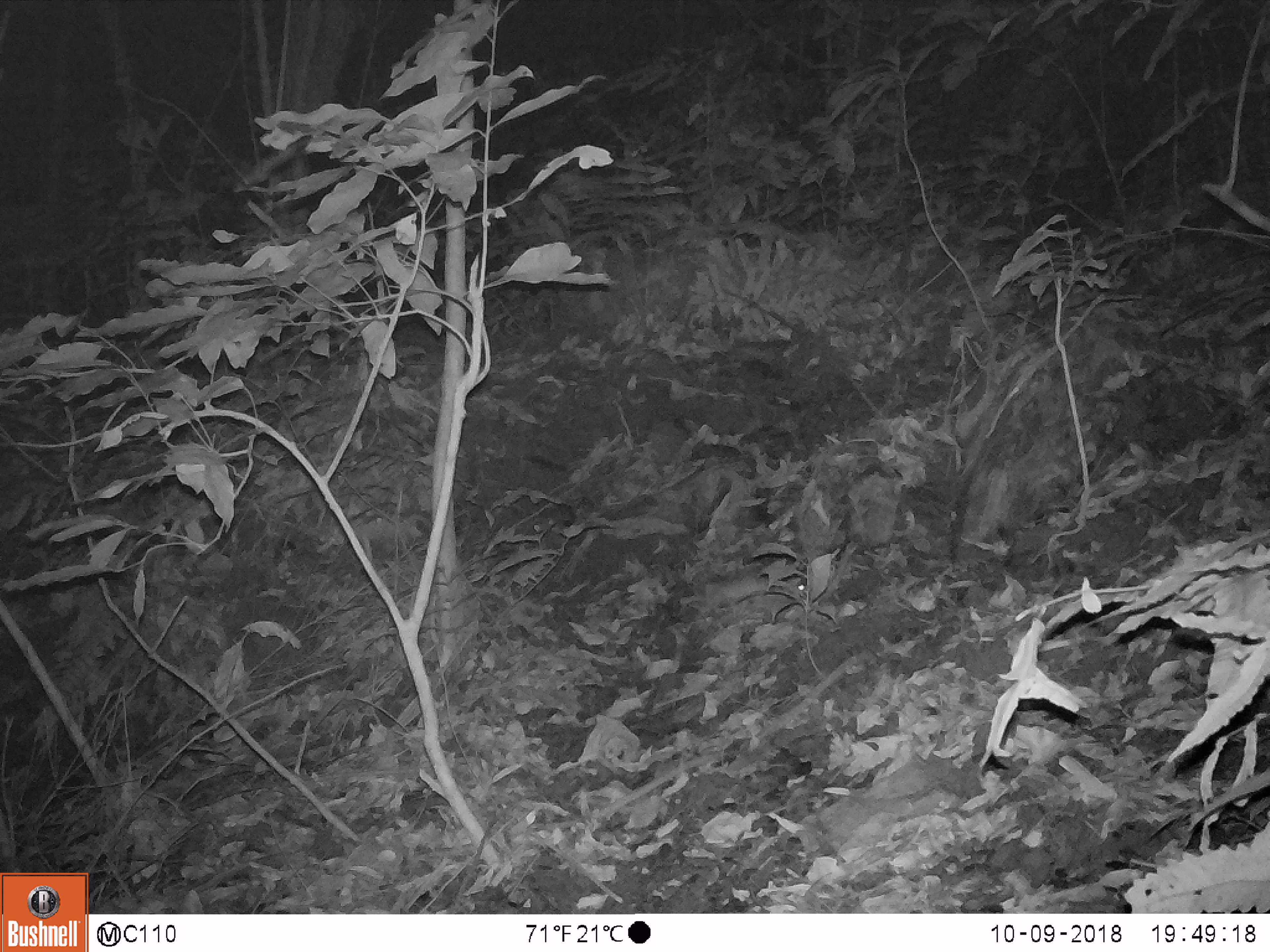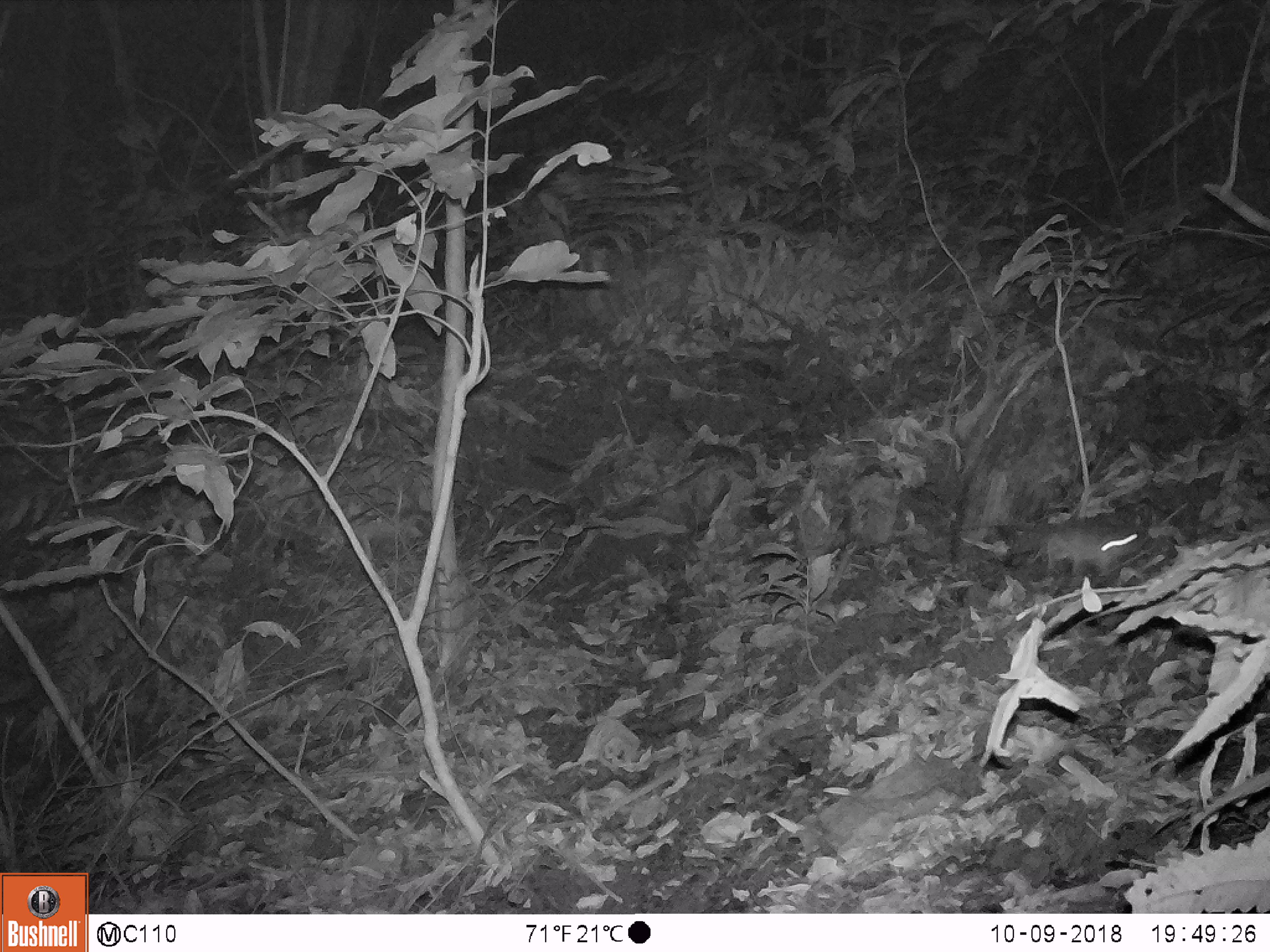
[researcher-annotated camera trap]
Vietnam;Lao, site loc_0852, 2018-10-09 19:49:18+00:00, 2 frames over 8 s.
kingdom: Animalia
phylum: Chordata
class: Mammalia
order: Rodentia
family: Muridae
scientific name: Muridae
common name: old-world mice and rats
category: unidentified murid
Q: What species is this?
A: Unidentified murid (old-world mice and rats) (Muridae).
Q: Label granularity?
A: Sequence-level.